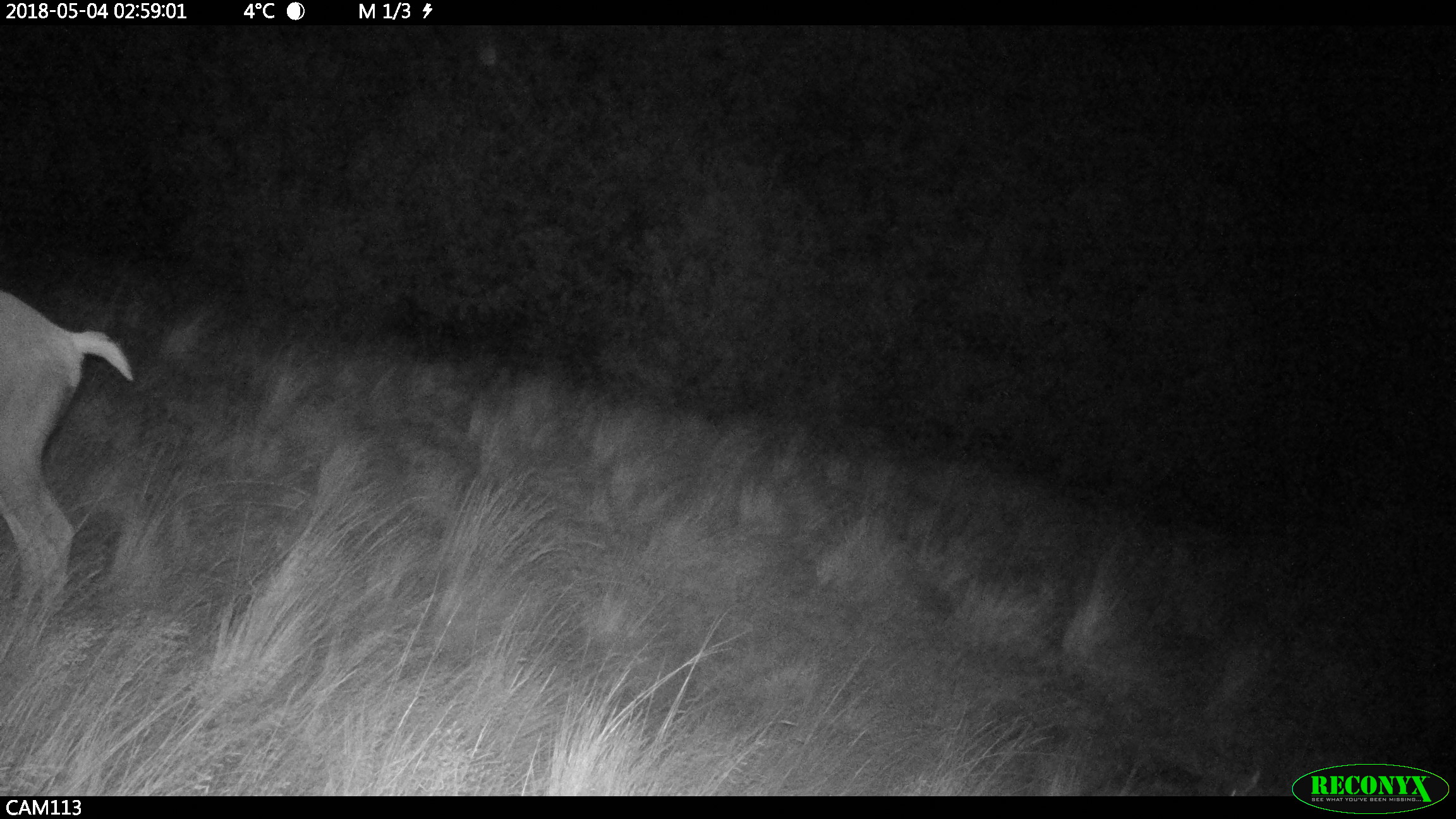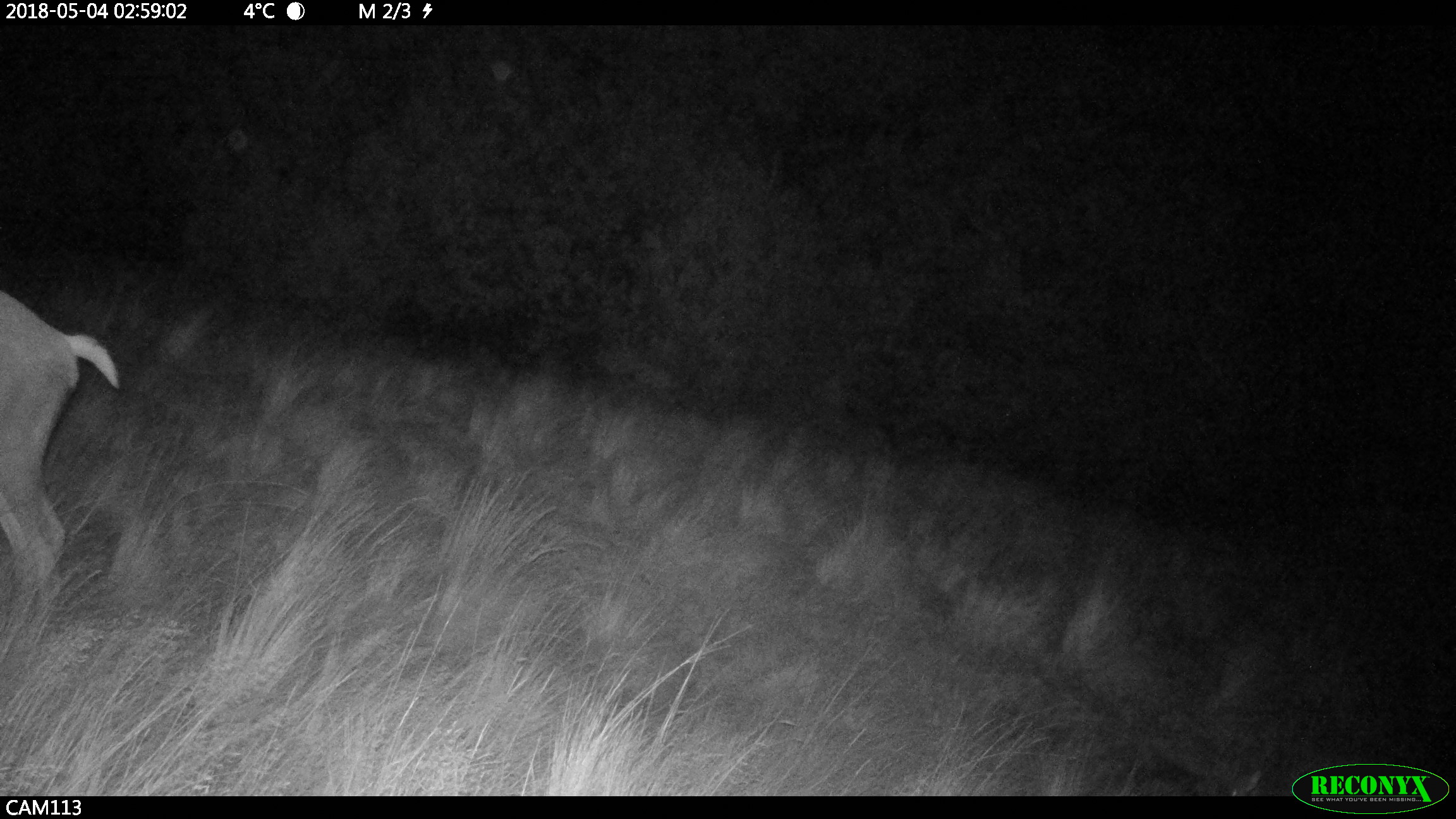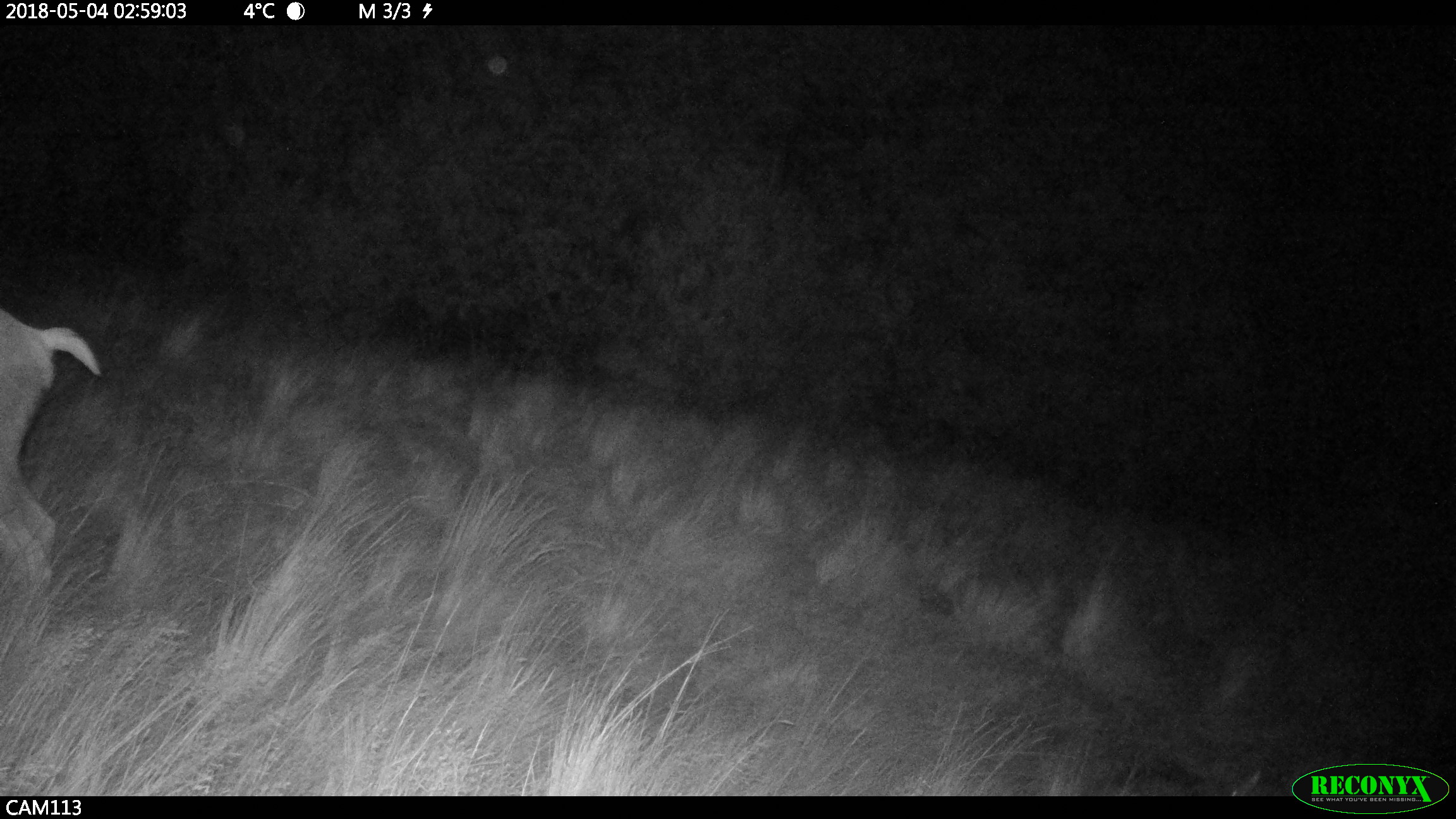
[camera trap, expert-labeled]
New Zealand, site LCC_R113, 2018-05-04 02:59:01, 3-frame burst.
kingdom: Animalia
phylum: Chordata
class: Mammalia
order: Artiodactyla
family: Cervidae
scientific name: Cervidae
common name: deer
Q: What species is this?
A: Deer (Cervidae).